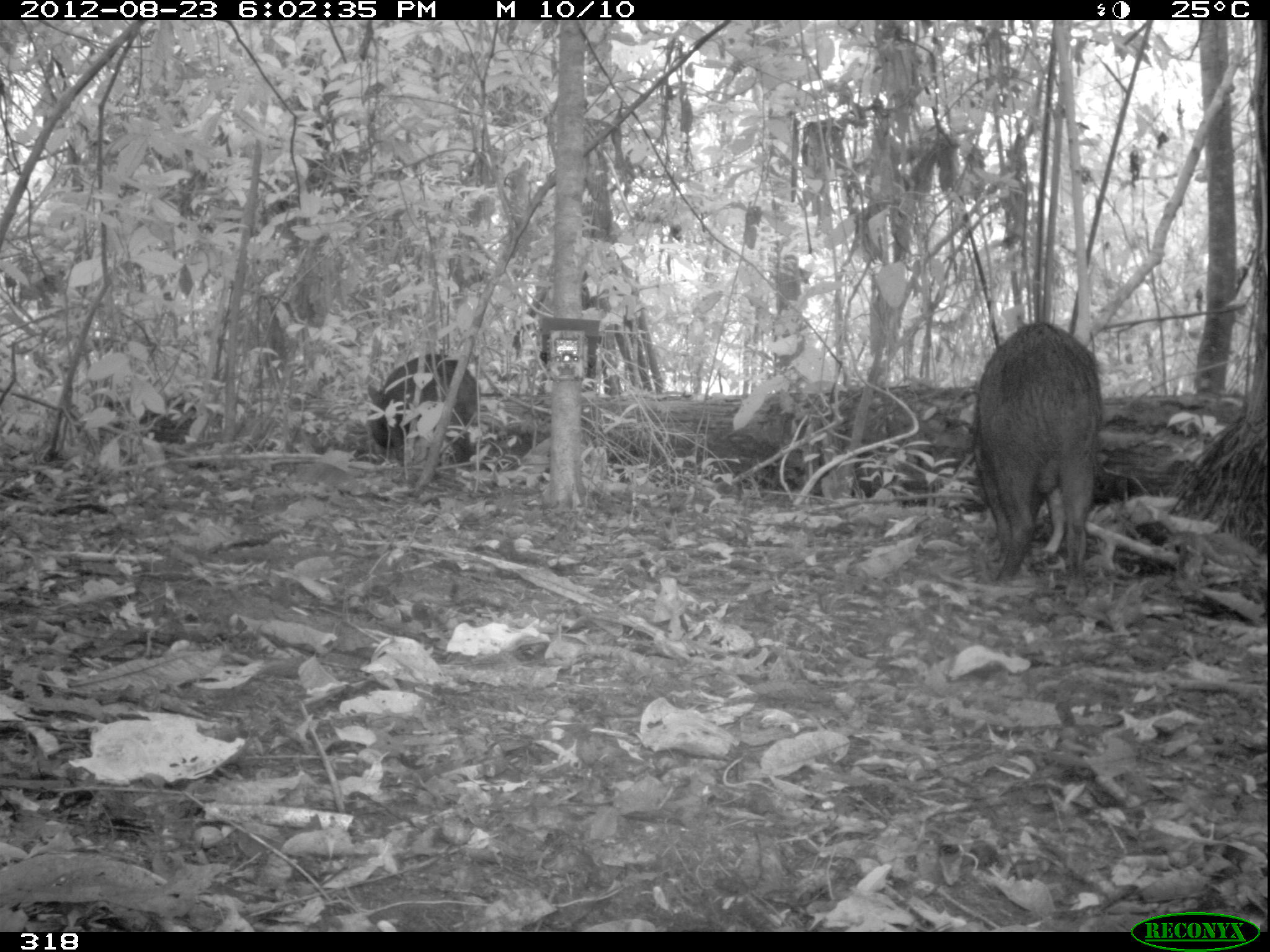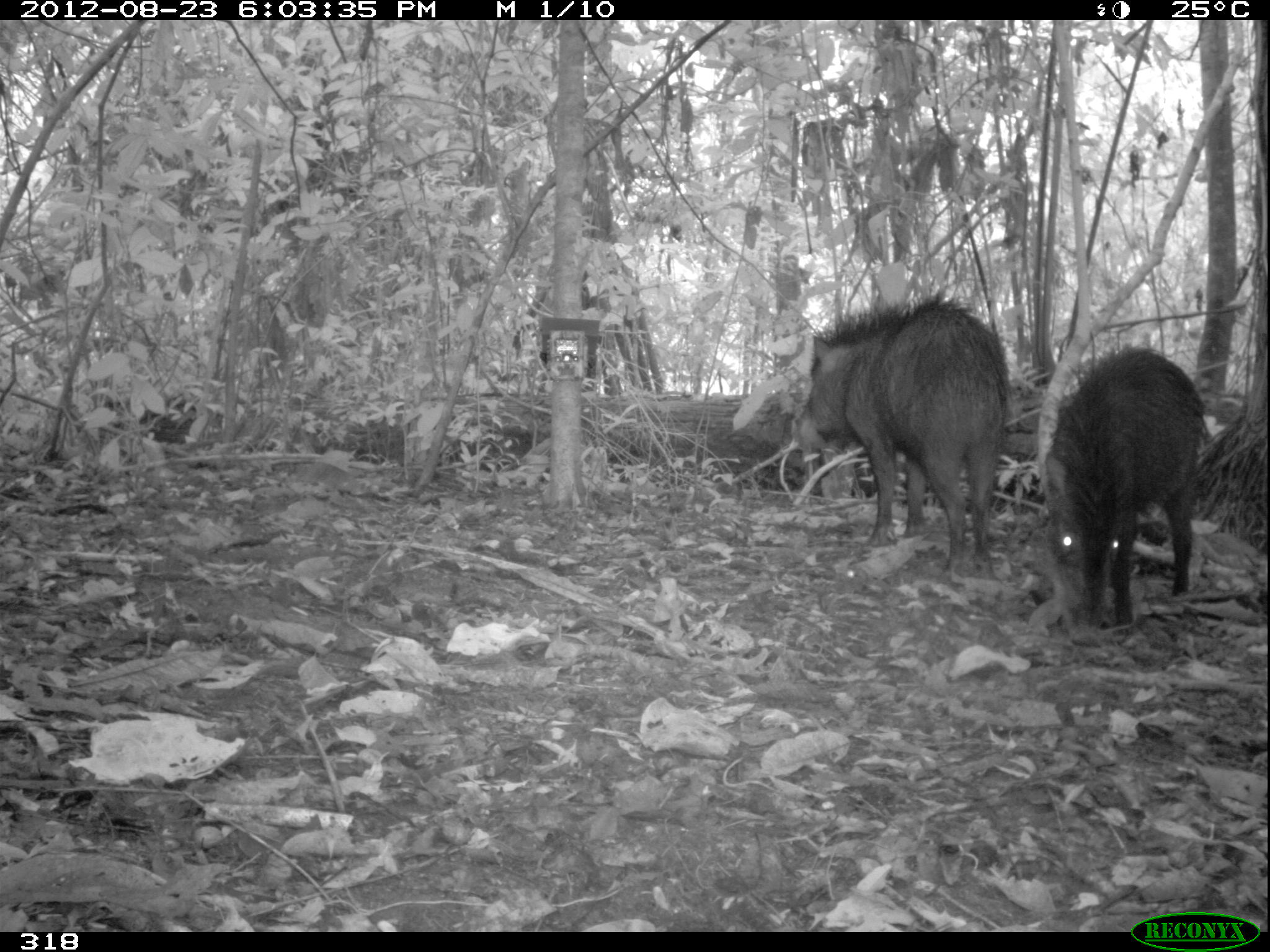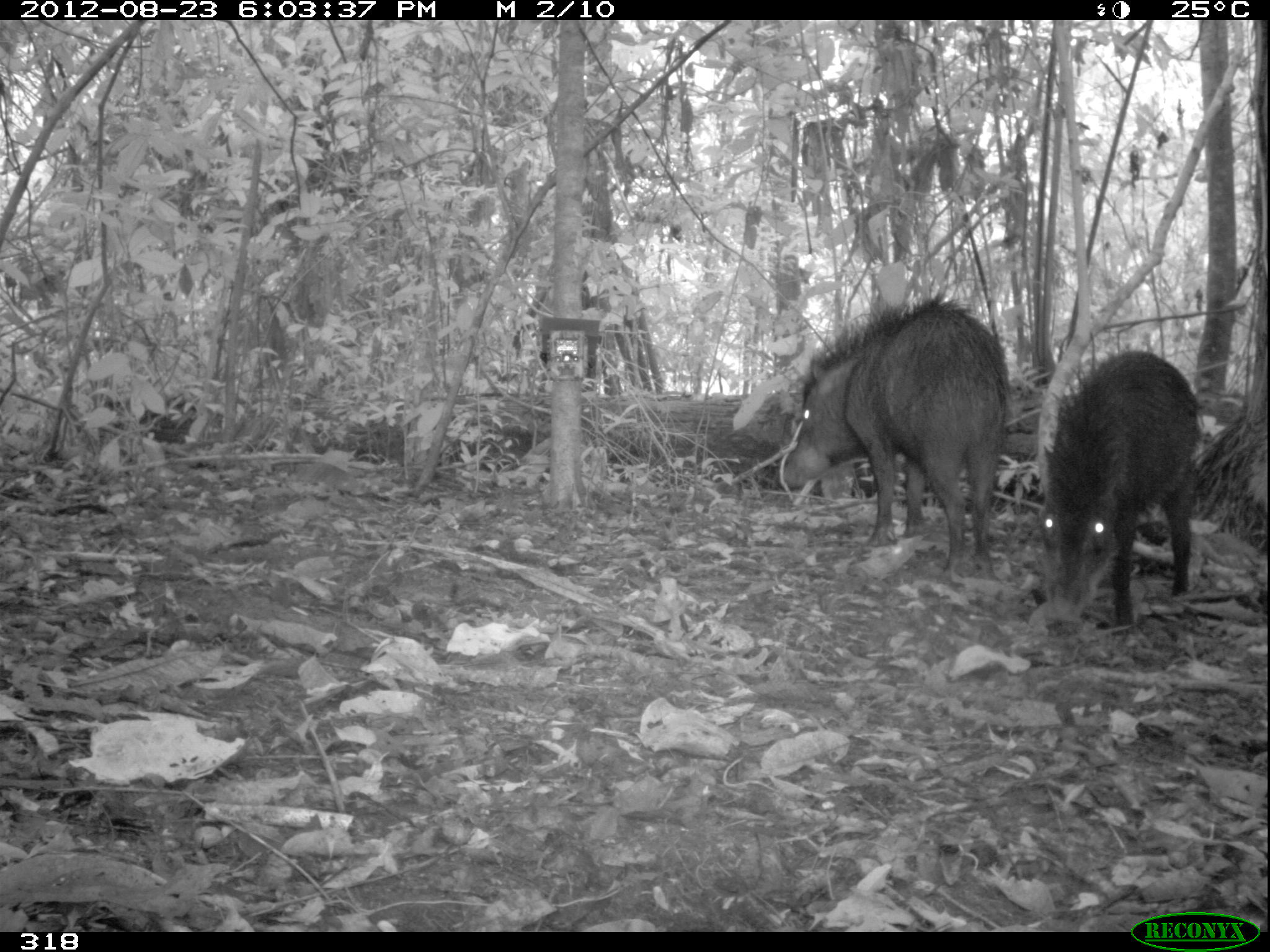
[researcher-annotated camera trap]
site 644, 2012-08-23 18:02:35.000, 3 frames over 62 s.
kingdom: Animalia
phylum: Chordata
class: Mammalia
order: Artiodactyla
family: Tayassuidae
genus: Tayassu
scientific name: Tayassu pecari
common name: white-lipped peccary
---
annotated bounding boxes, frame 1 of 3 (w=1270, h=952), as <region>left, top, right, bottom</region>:
tayassu pecari: <region>972, 316, 1101, 583</region>; <region>368, 353, 478, 463</region>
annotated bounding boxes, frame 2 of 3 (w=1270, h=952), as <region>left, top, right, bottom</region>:
tayassu pecari: <region>794, 299, 1008, 576</region>; <region>1034, 347, 1208, 626</region>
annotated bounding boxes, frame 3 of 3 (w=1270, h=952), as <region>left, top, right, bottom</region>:
tayassu pecari: <region>782, 298, 1007, 576</region>; <region>1039, 350, 1198, 626</region>